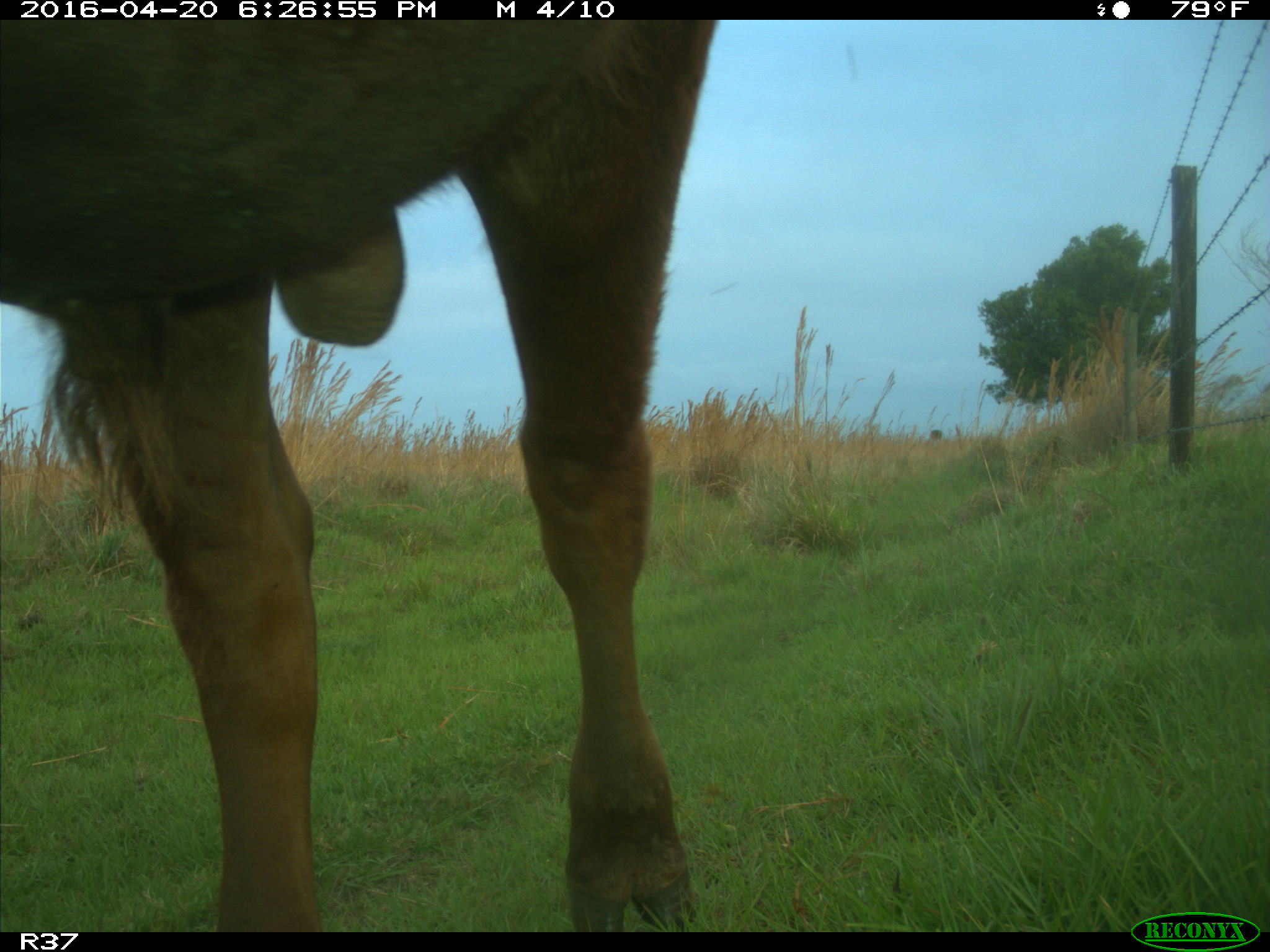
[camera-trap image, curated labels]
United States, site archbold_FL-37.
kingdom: Animalia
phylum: Chordata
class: Mammalia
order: Artiodactyla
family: Bovidae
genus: Bos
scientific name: Bos taurus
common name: domestic cow